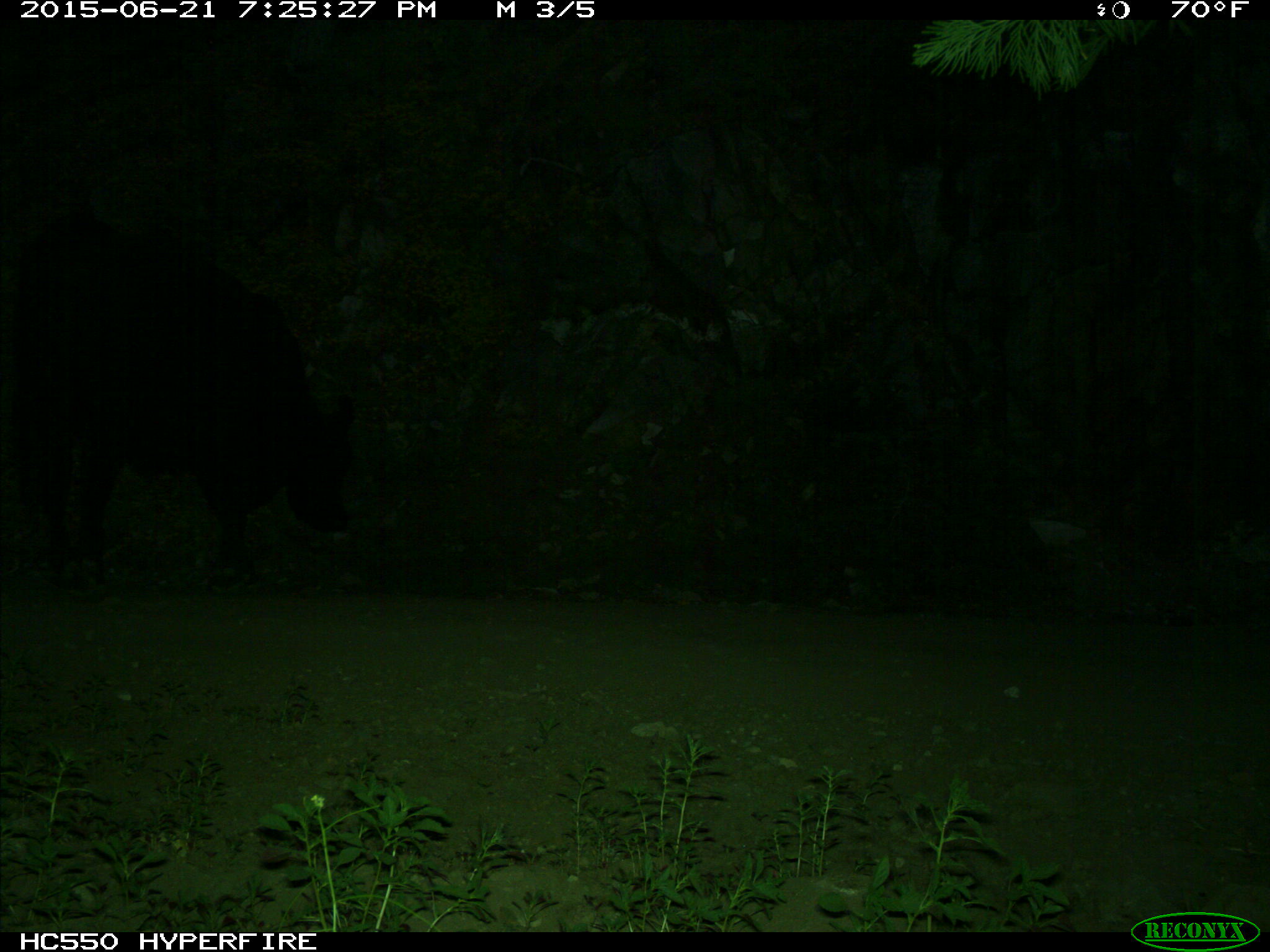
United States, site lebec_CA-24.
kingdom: Animalia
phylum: Chordata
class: Mammalia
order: Artiodactyla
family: Bovidae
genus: Bos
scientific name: Bos taurus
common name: domestic cow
Bos taurus (domestic cow).